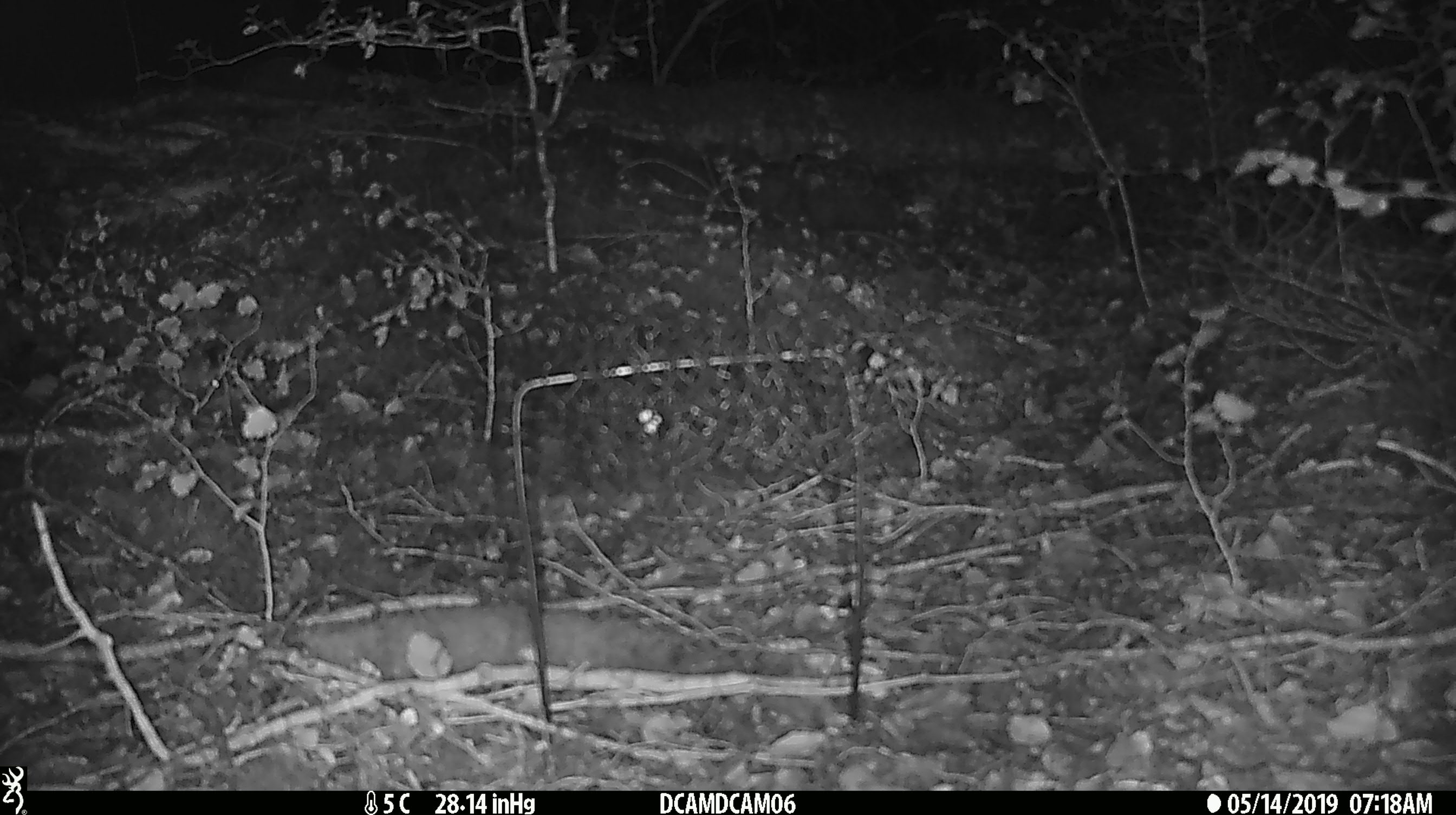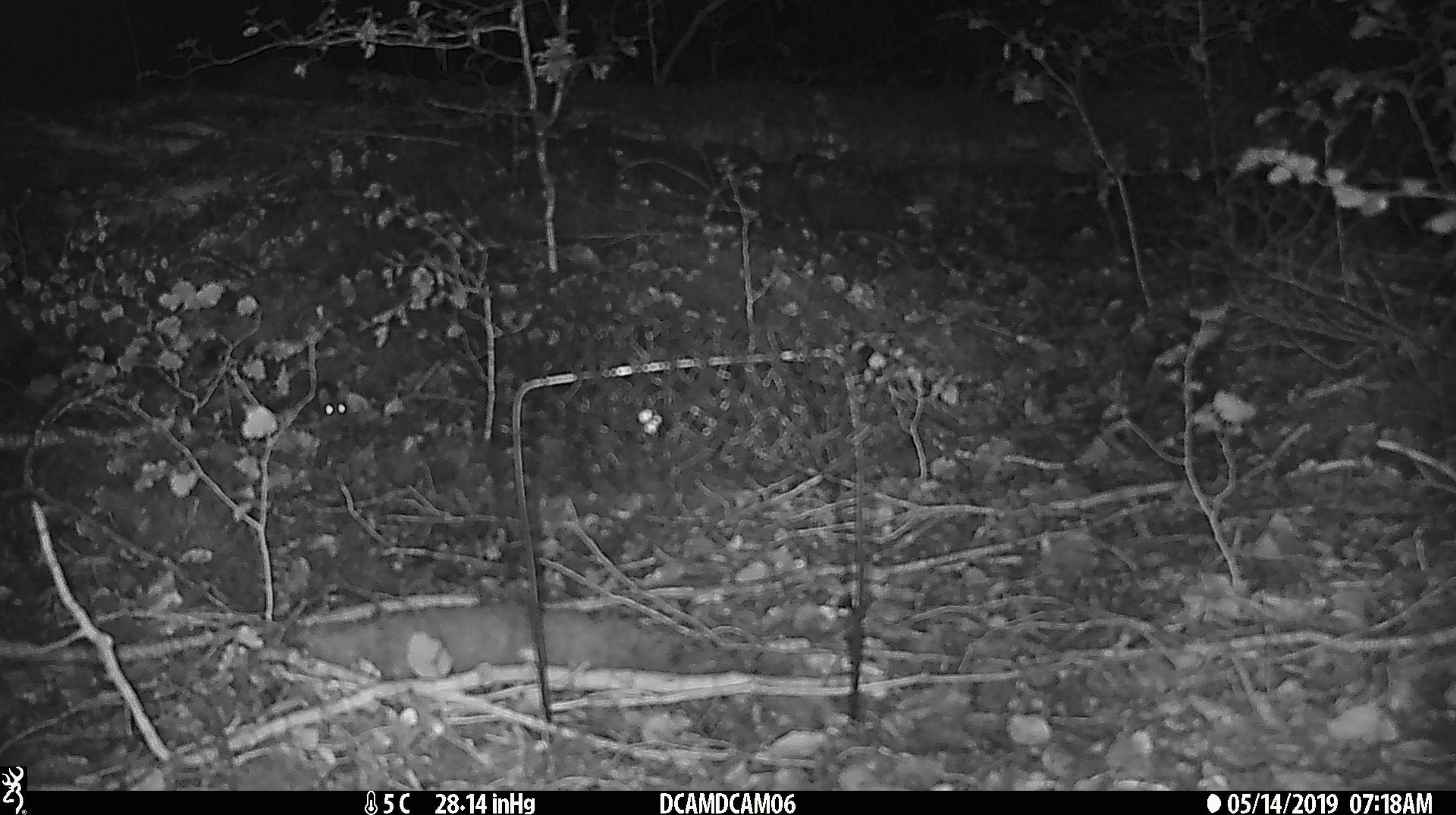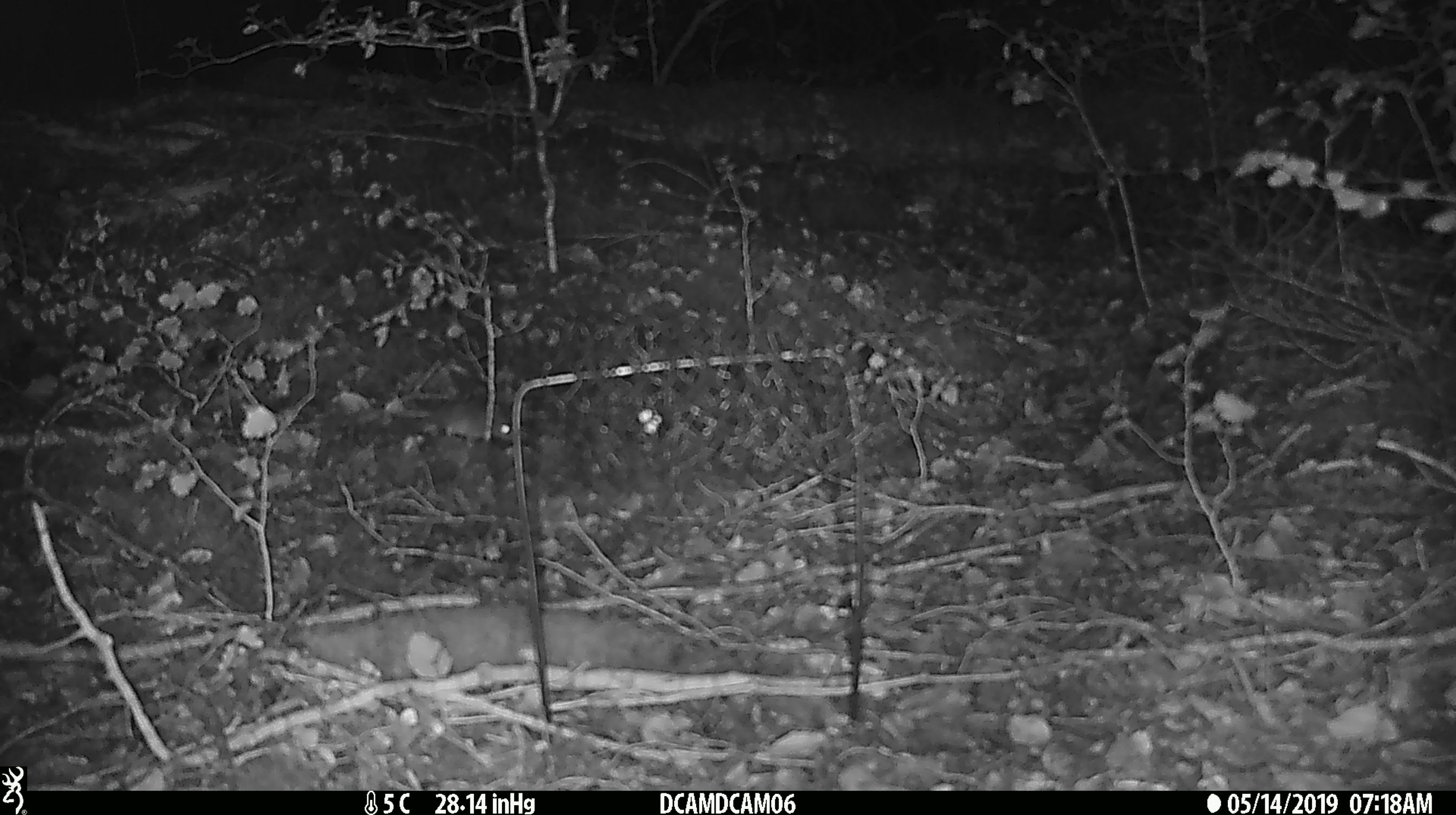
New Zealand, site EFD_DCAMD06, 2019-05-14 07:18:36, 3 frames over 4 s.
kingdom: Animalia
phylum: Chordata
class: Mammalia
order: Rodentia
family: Muridae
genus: Mus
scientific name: Mus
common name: mouse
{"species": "mouse (Mus)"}